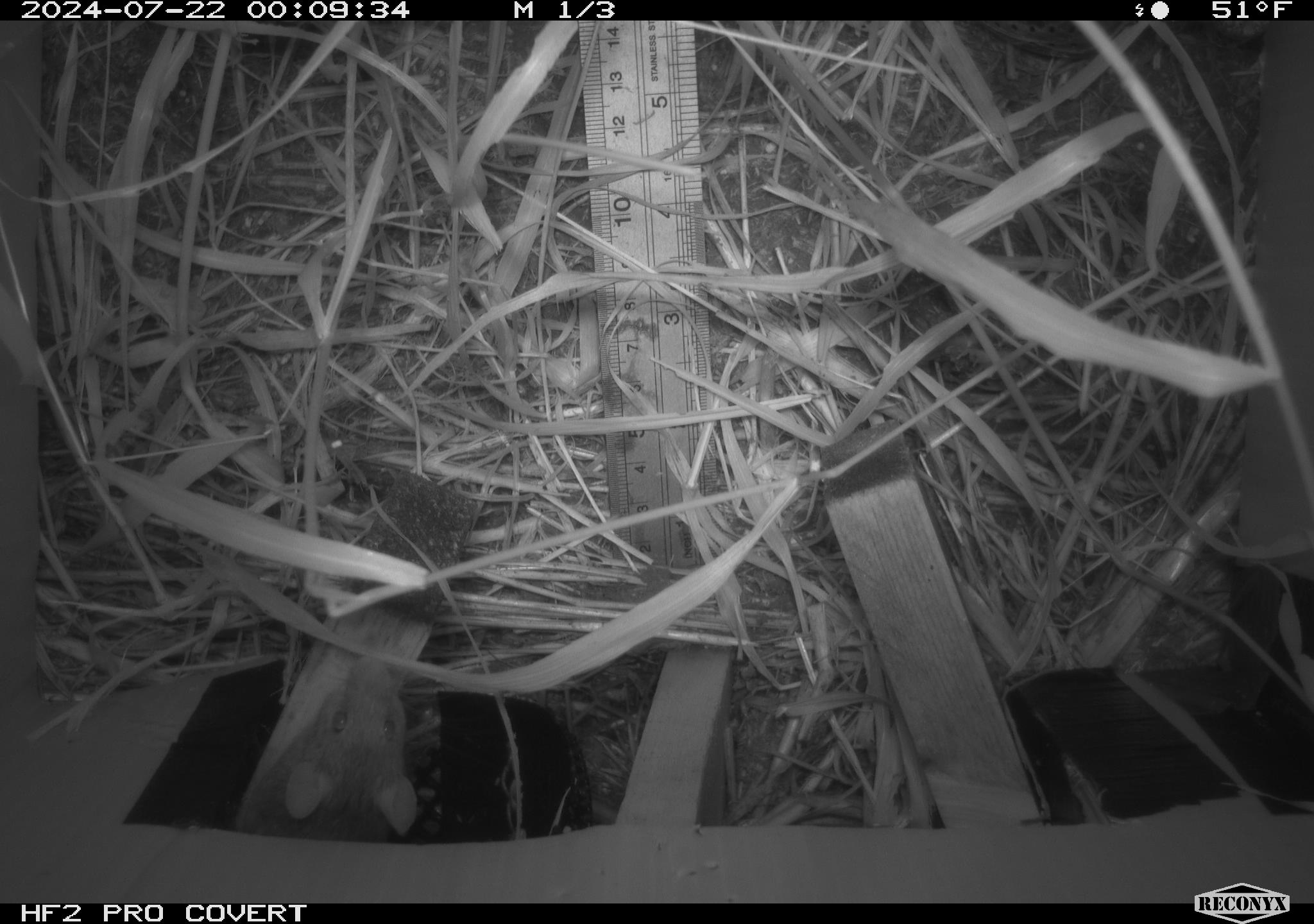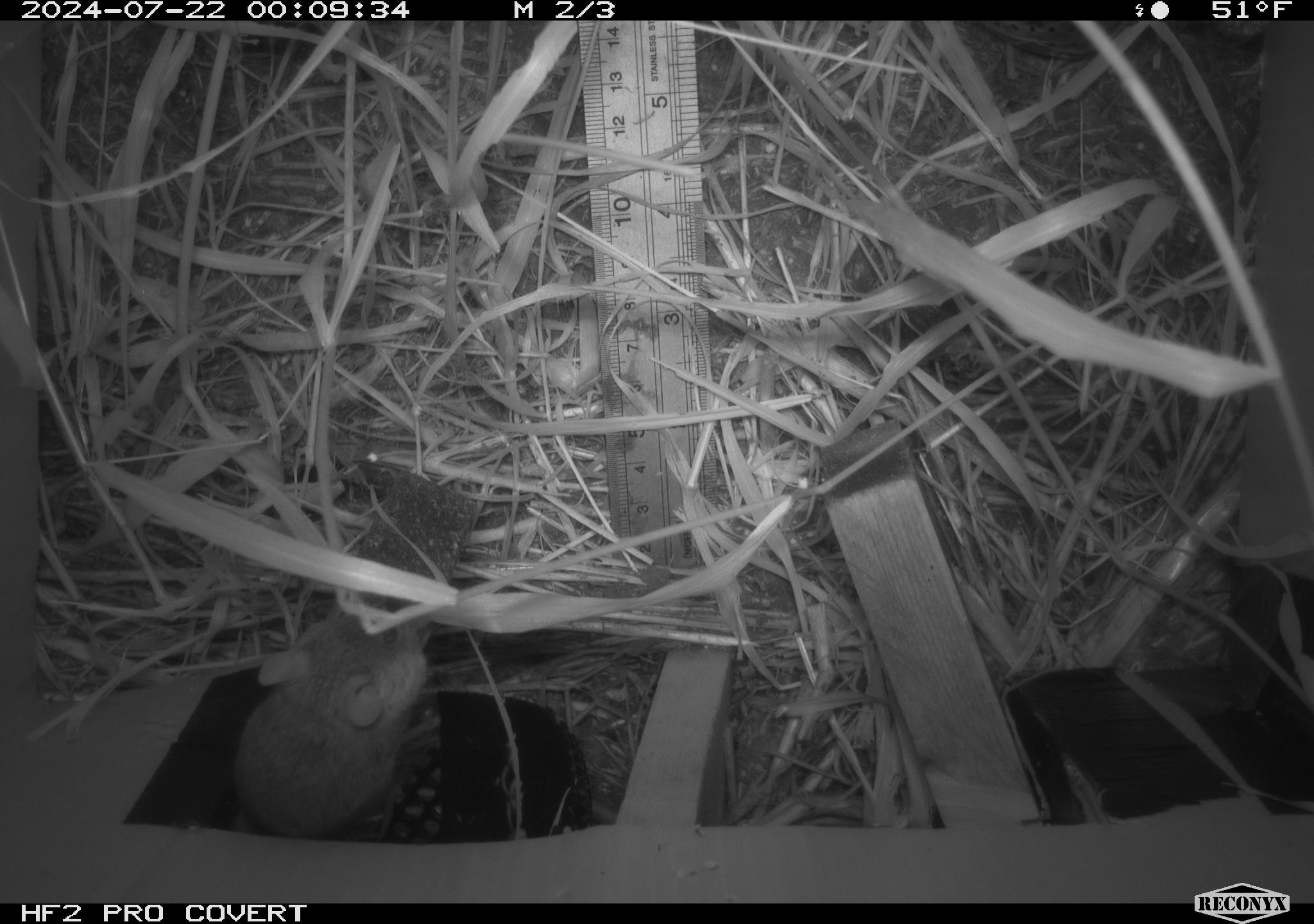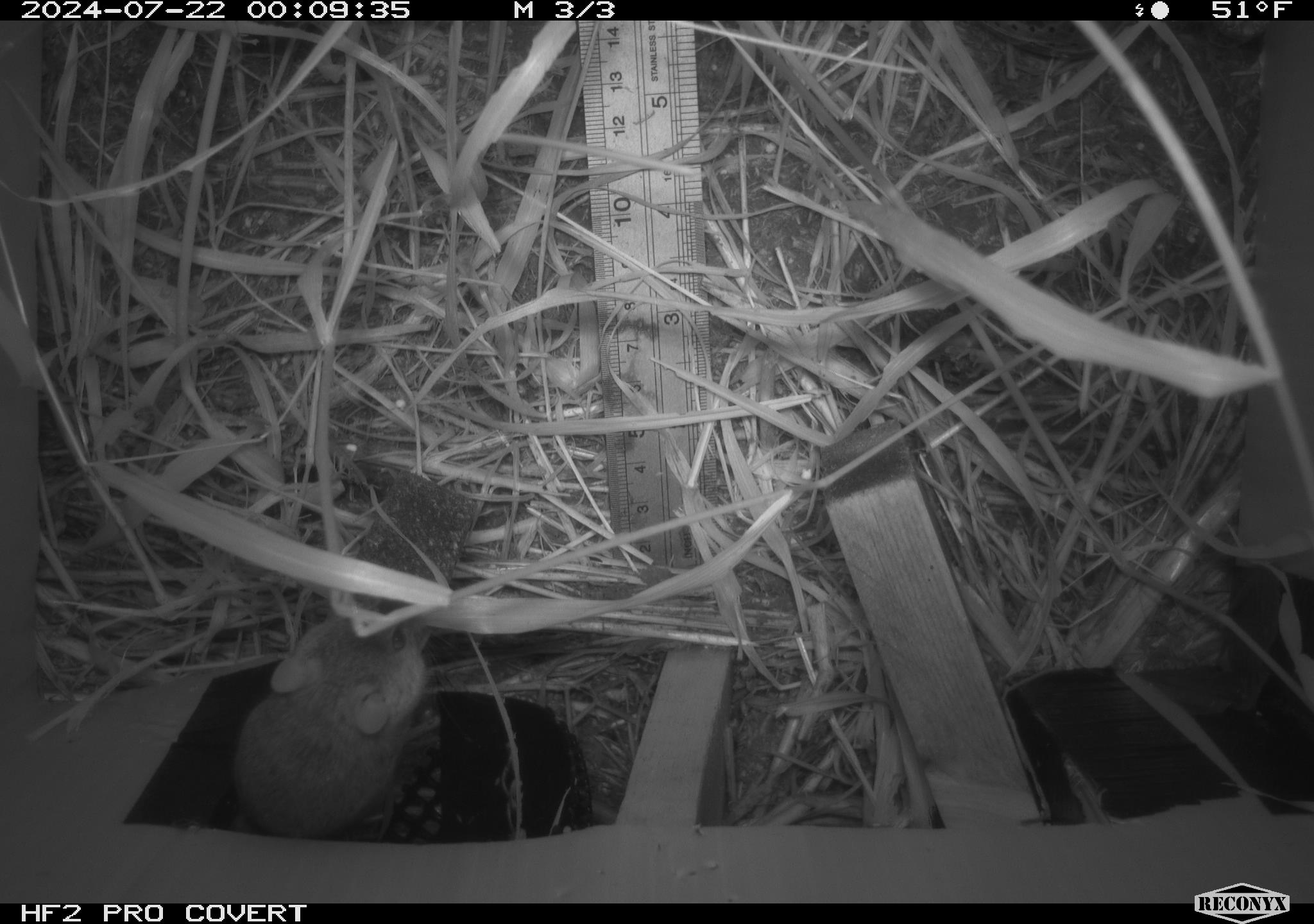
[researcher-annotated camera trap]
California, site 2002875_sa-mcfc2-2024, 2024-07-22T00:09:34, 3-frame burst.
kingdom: Animalia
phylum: Chordata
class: Mammalia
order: Rodentia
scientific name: Rodentia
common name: rodent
Rodent (Rodentia).